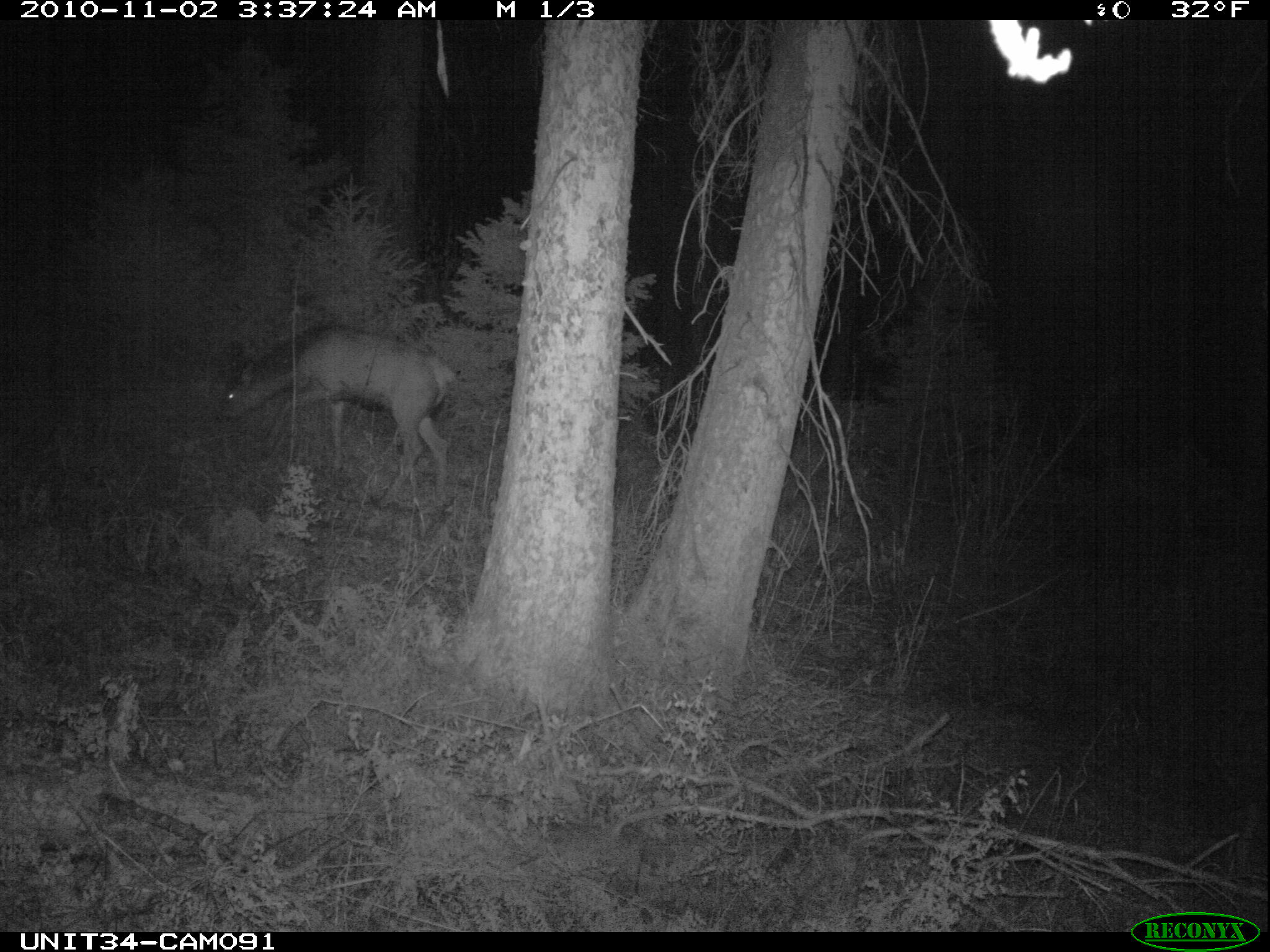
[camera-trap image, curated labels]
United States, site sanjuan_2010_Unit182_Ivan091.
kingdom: Animalia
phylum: Chordata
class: Mammalia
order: Artiodactyla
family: Cervidae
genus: Cervus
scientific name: Cervus elaphus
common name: red deer